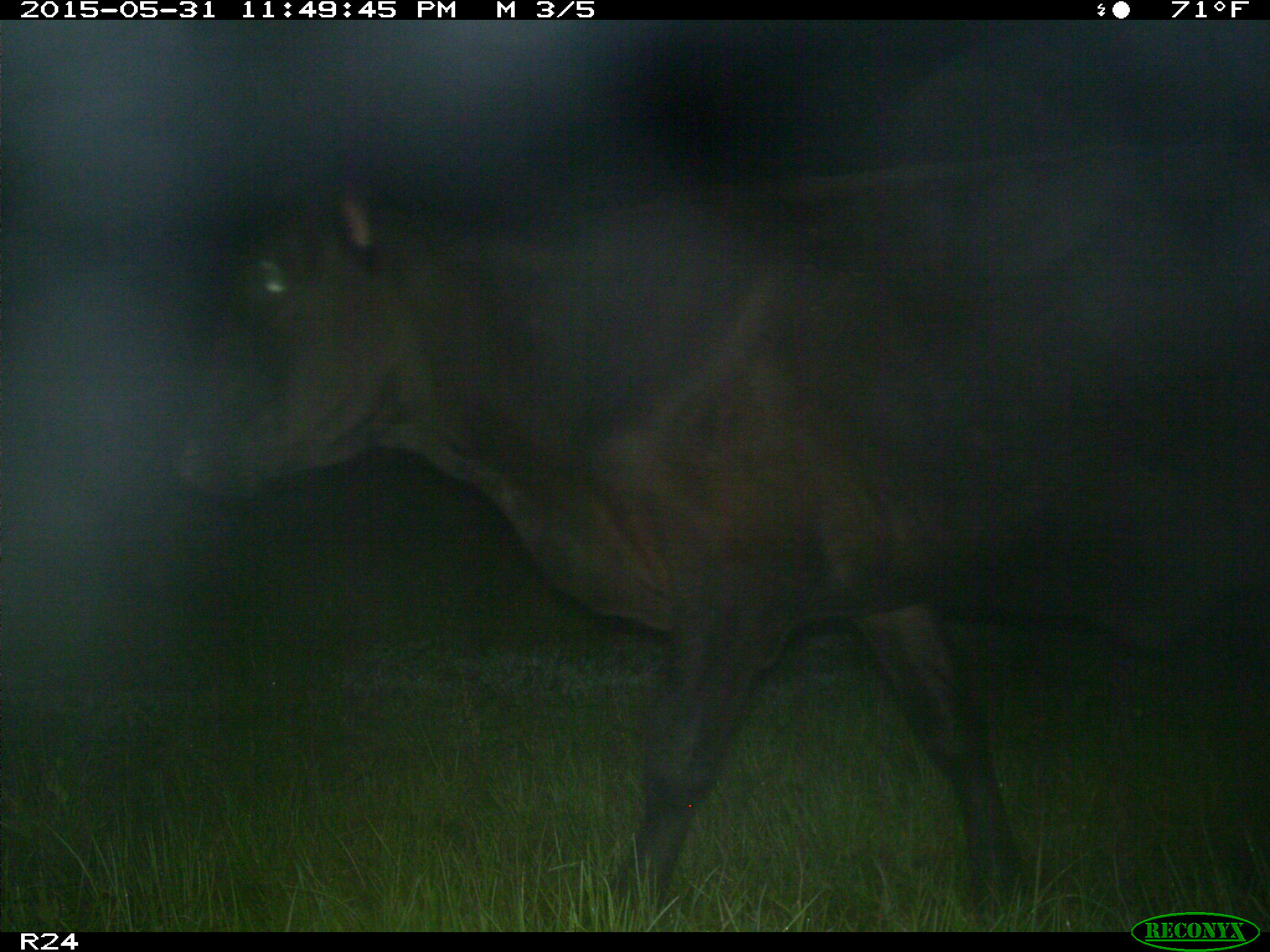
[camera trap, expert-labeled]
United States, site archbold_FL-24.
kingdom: Animalia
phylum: Chordata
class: Mammalia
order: Artiodactyla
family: Bovidae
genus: Bos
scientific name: Bos taurus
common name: domestic cow